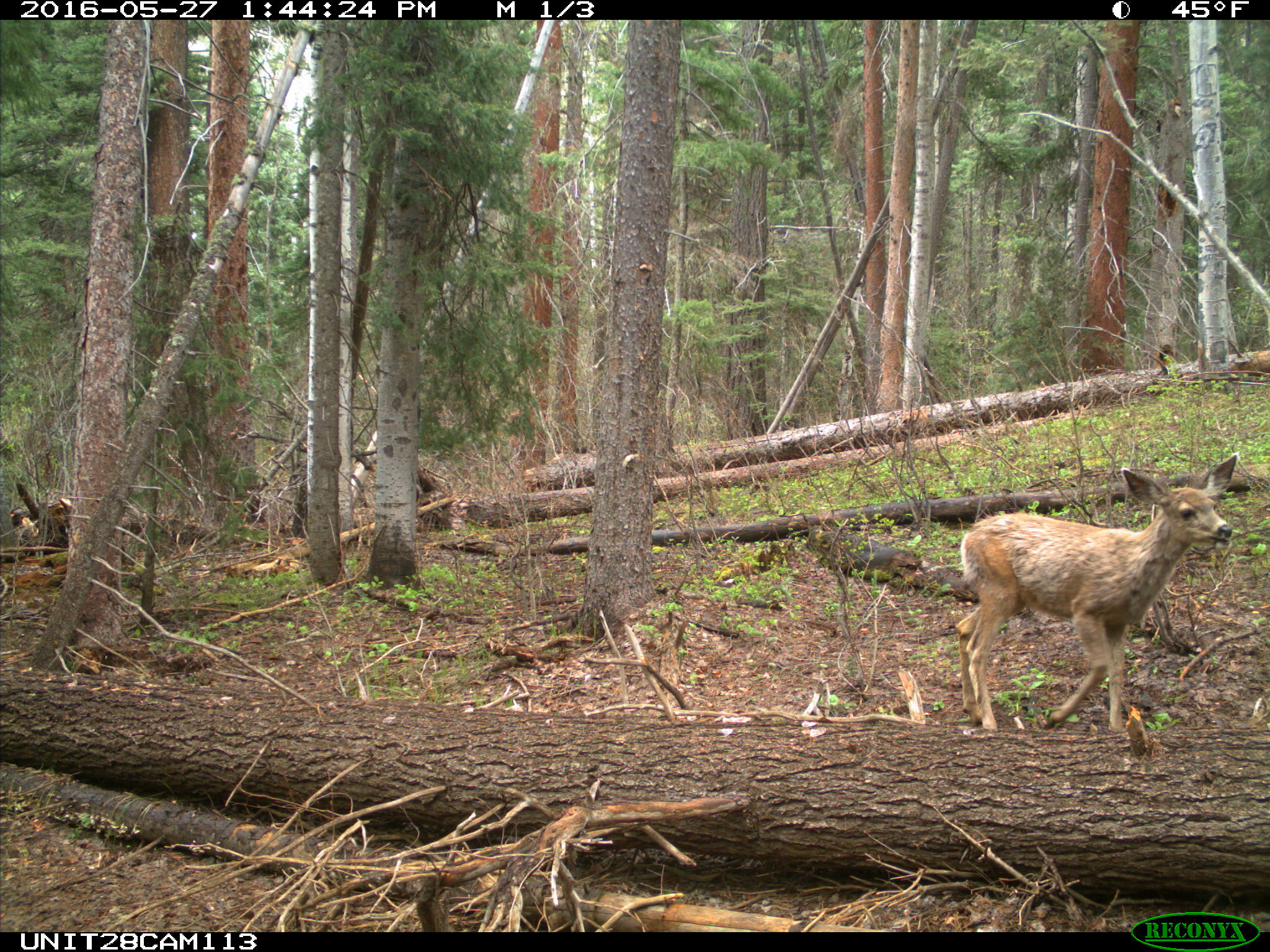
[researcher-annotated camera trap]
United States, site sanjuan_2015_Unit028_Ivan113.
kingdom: Animalia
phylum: Chordata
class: Mammalia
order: Artiodactyla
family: Cervidae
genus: Odocoileus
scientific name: Odocoileus hemionus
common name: mule deer